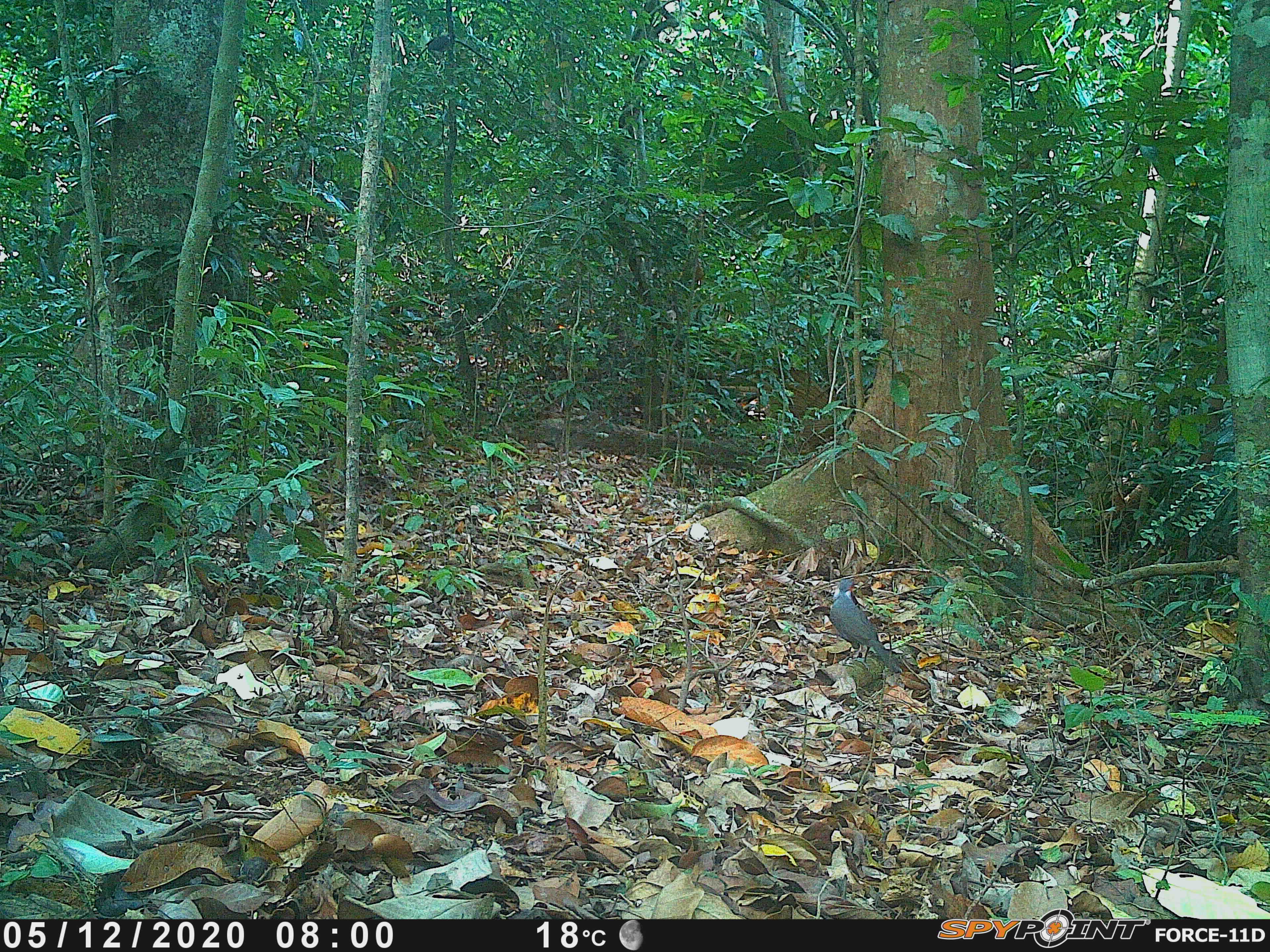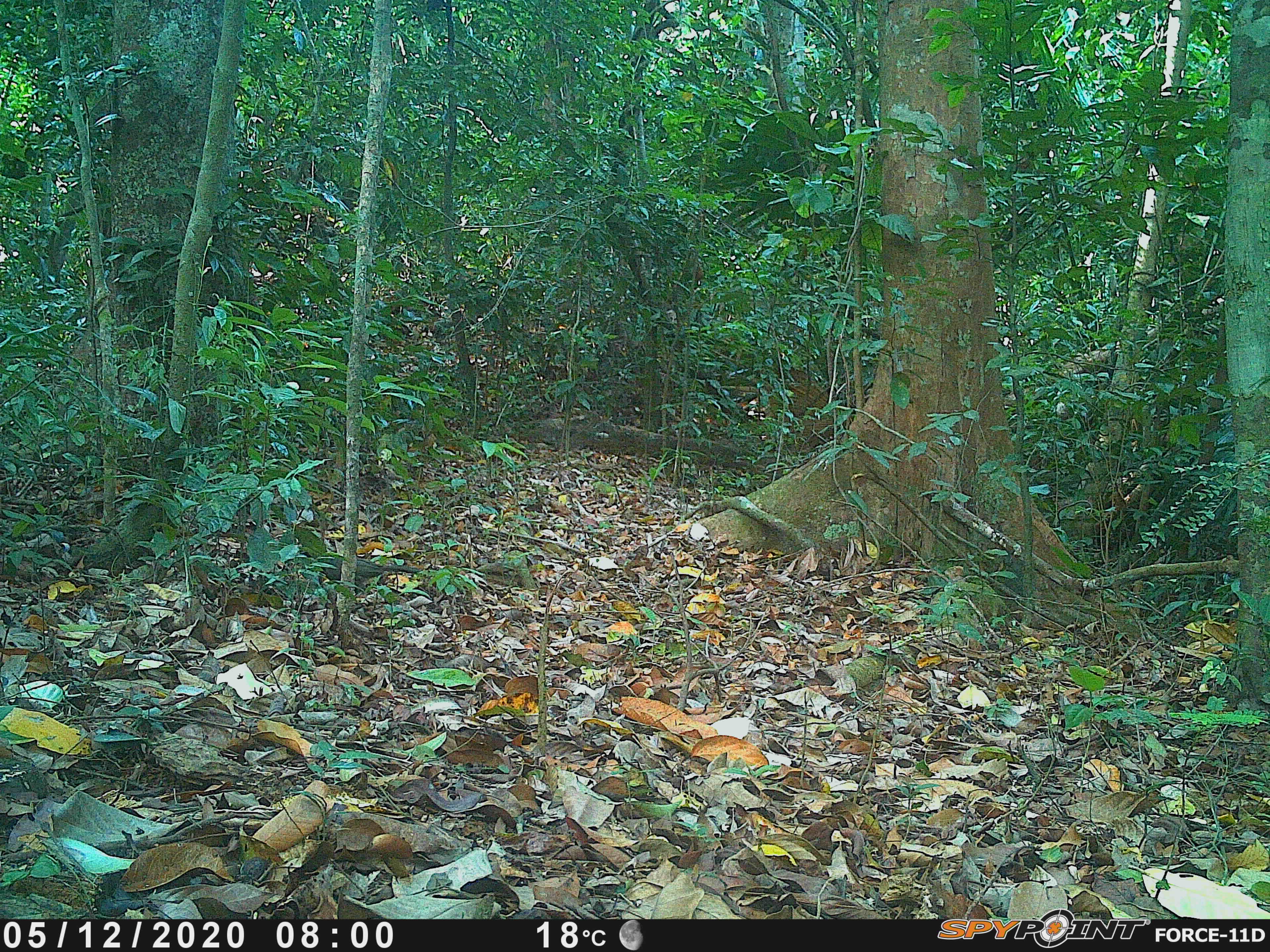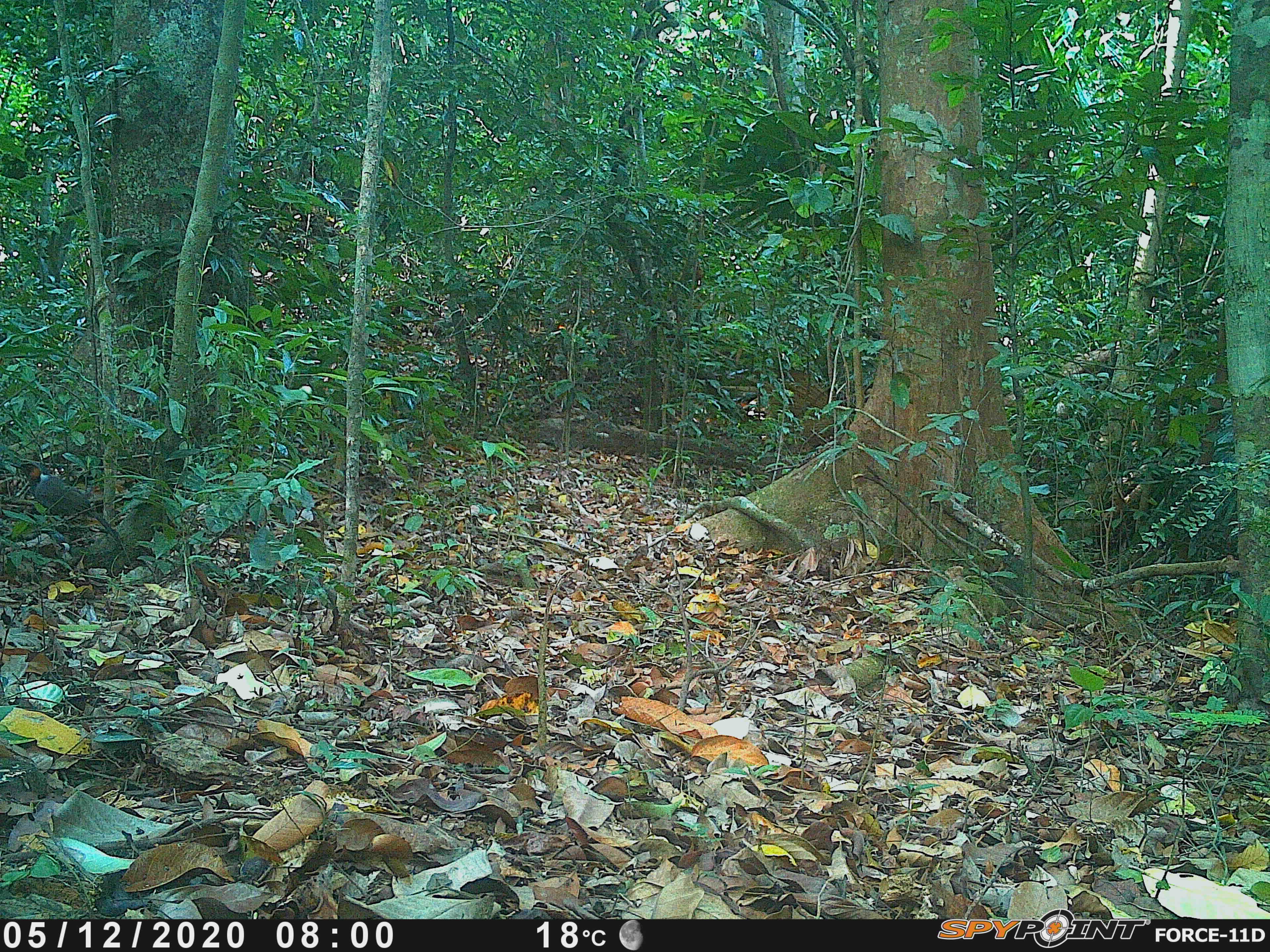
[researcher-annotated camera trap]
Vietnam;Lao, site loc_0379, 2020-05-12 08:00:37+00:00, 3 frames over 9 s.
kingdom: Animalia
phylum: Chordata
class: Aves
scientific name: Aves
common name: bird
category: unidentified bird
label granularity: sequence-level